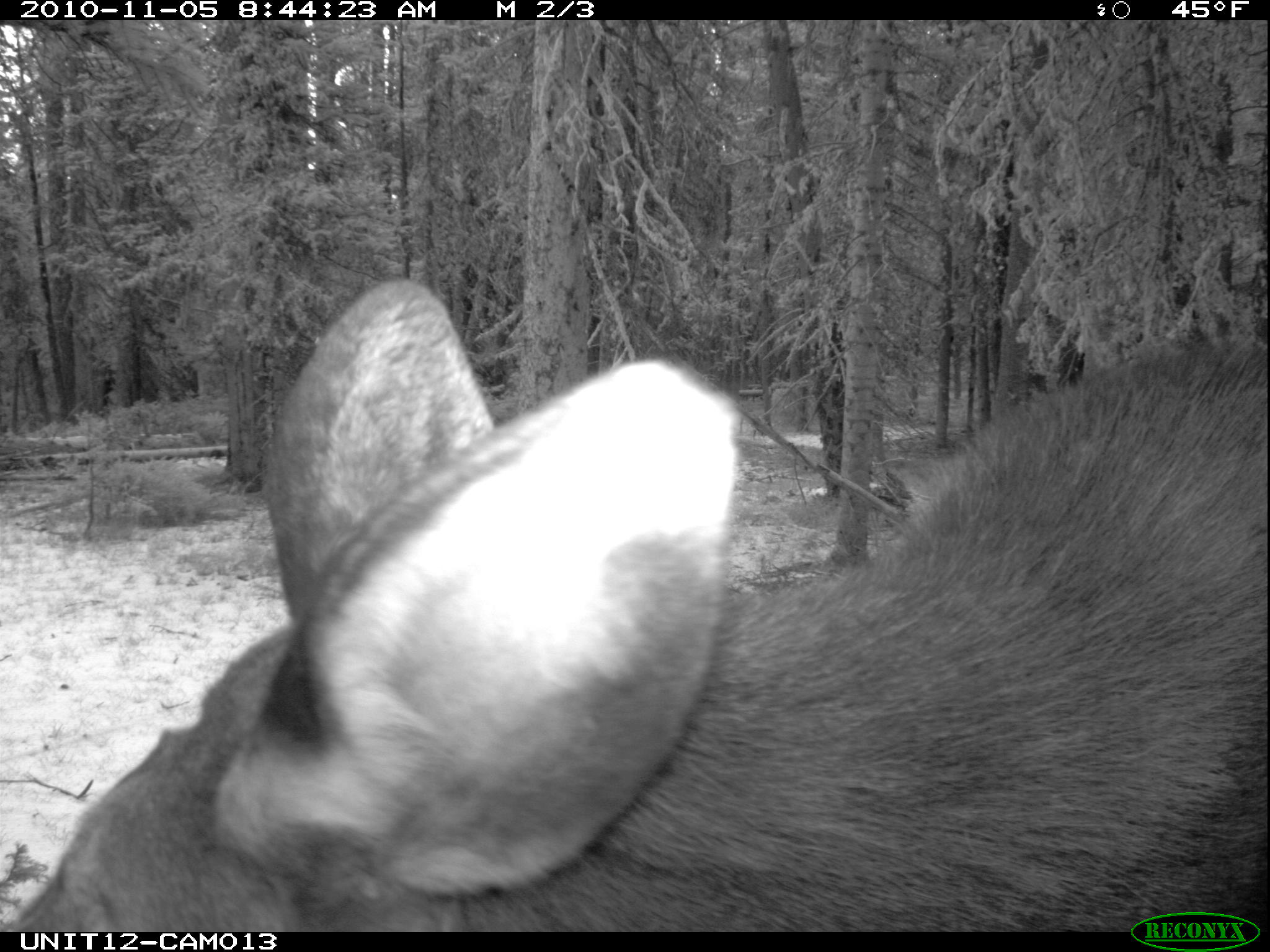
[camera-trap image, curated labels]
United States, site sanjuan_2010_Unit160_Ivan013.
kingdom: Animalia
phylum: Chordata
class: Mammalia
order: Artiodactyla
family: Cervidae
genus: Alces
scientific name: Alces alces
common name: moose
Alces alces (moose).